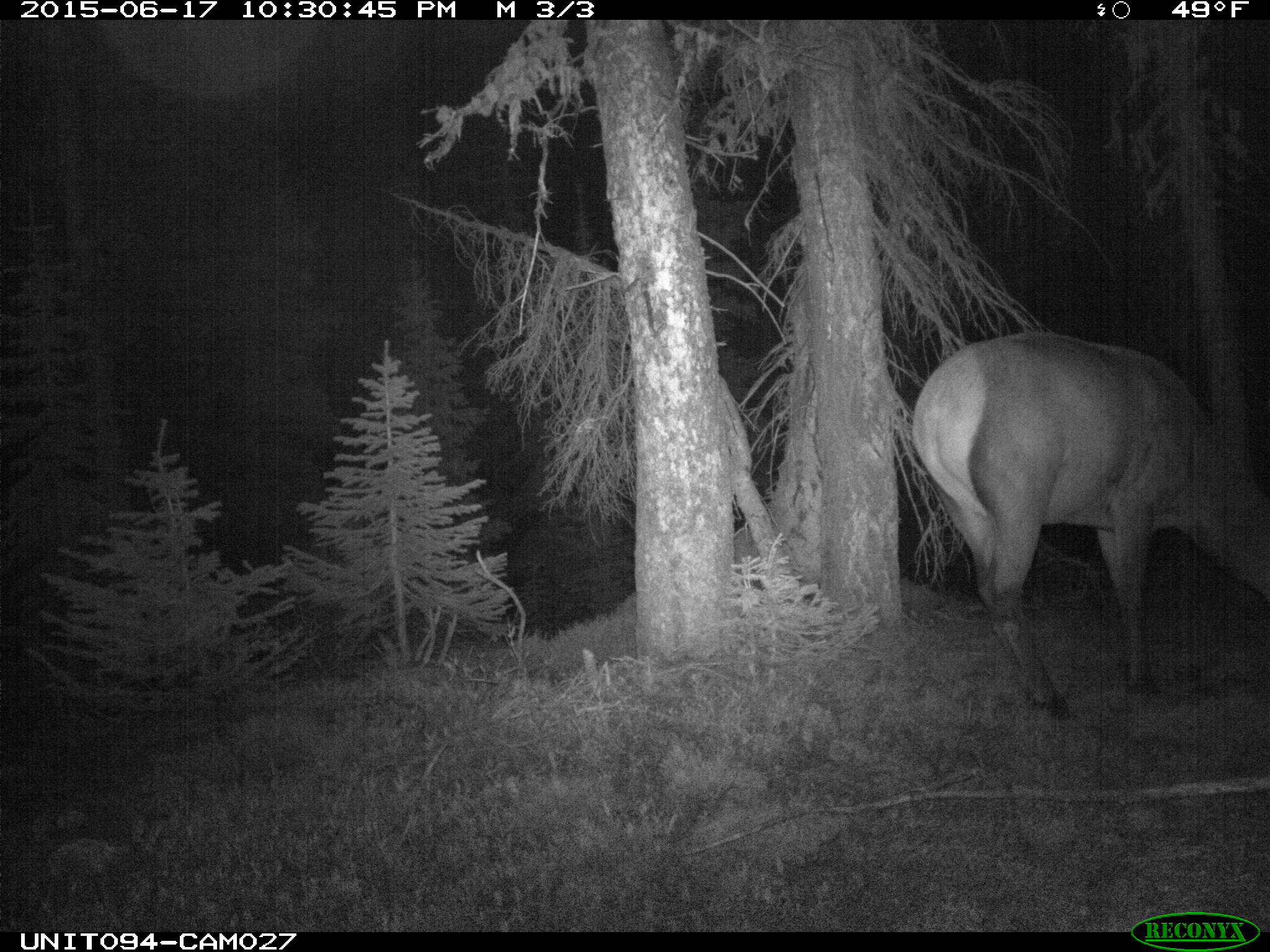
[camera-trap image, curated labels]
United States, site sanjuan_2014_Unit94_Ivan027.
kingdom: Animalia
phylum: Chordata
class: Mammalia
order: Artiodactyla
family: Cervidae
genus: Cervus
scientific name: Cervus elaphus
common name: red deer